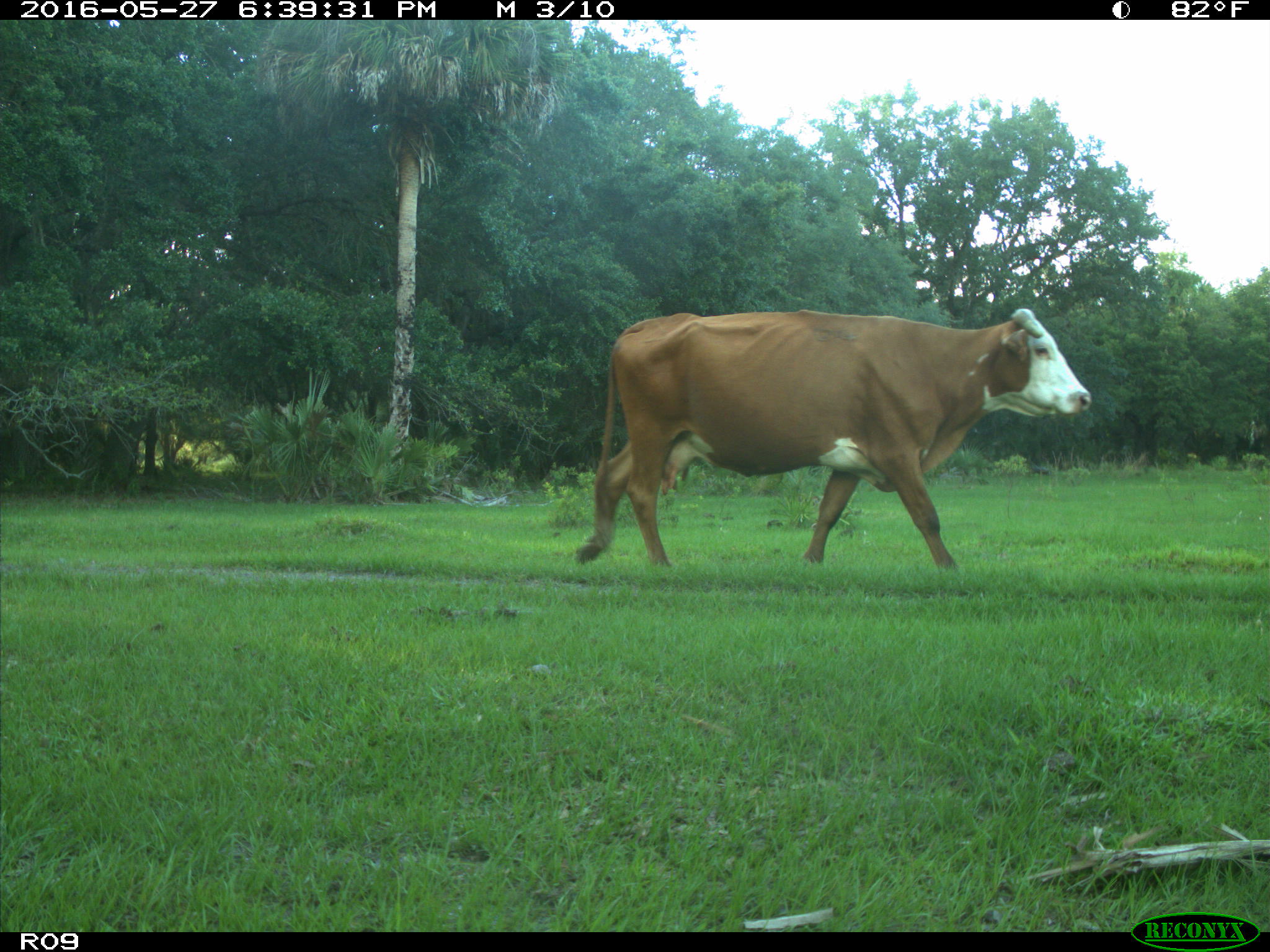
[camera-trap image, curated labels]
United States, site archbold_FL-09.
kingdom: Animalia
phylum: Chordata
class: Mammalia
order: Artiodactyla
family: Bovidae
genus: Bos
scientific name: Bos taurus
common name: domestic cow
Bos taurus (domestic cow).